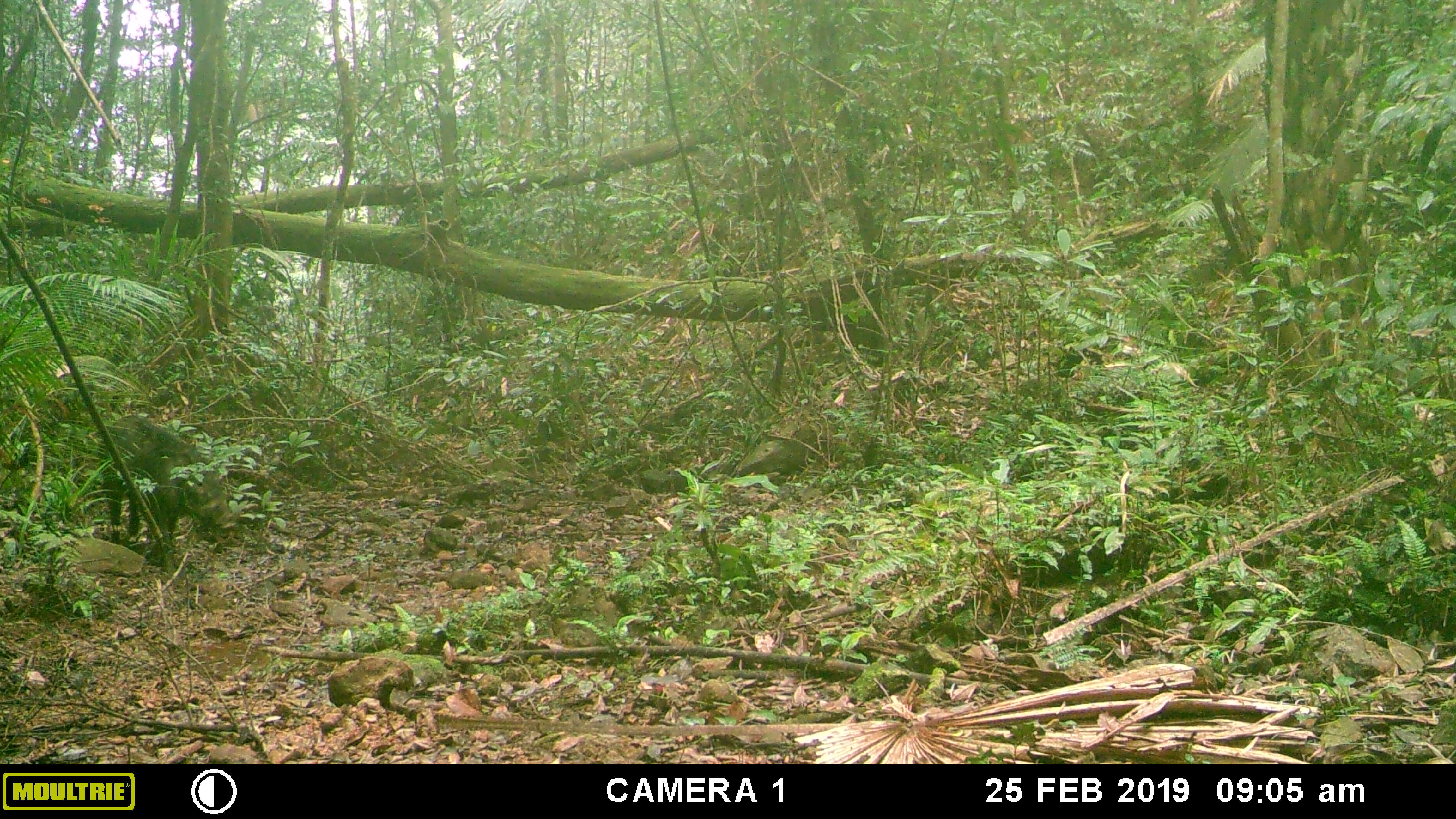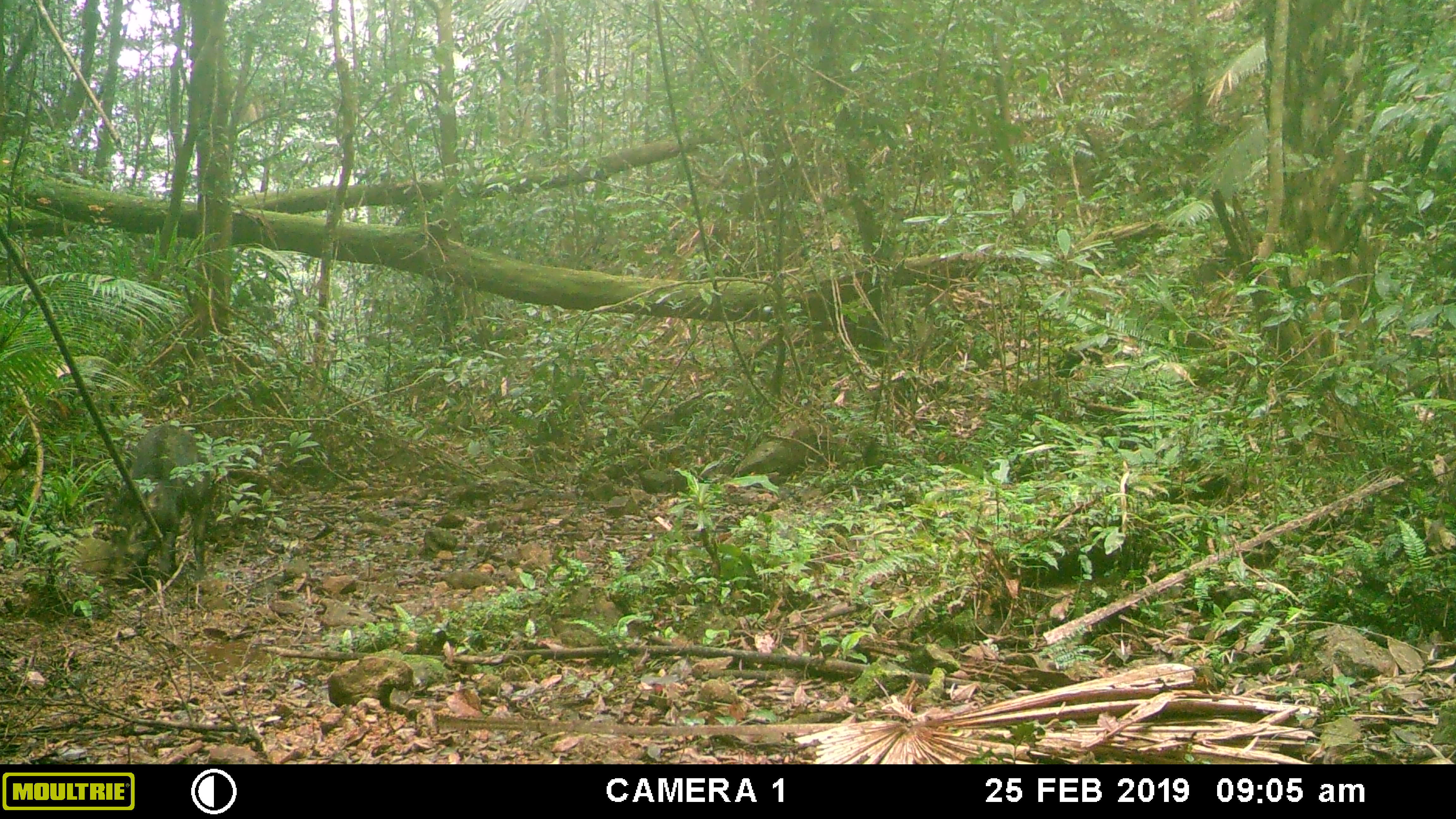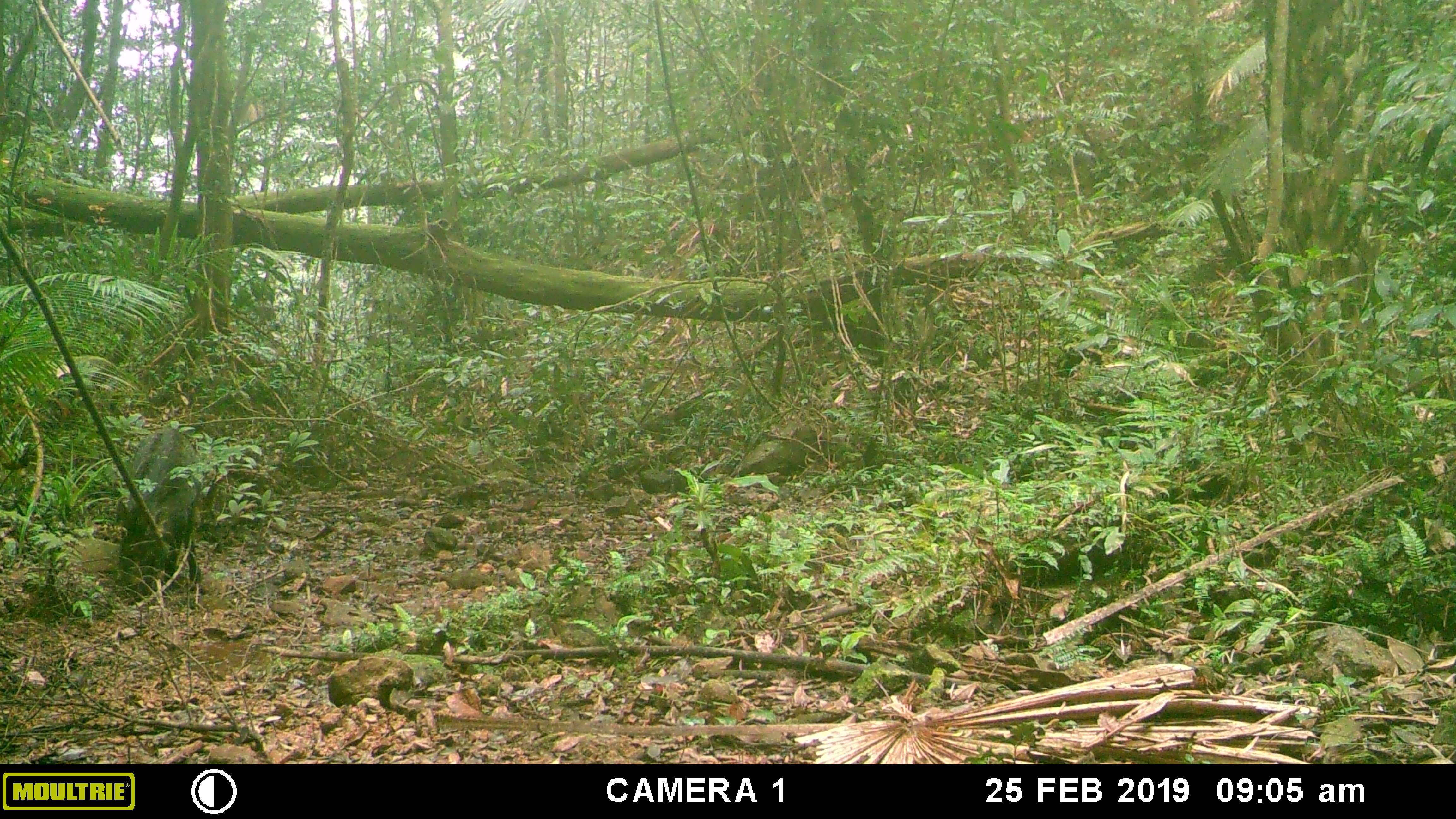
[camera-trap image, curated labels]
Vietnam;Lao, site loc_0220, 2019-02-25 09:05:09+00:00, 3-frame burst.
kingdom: Animalia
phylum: Chordata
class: Mammalia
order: Artiodactyla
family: Suidae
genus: Sus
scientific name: Sus scrofa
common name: eurasian wild pig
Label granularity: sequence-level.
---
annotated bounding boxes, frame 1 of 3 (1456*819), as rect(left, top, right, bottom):
eurasian wild pig: rect(97, 413, 236, 571)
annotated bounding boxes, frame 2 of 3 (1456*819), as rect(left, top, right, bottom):
eurasian wild pig: rect(103, 423, 211, 582)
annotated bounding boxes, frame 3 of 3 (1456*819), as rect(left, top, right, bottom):
eurasian wild pig: rect(115, 424, 200, 595)